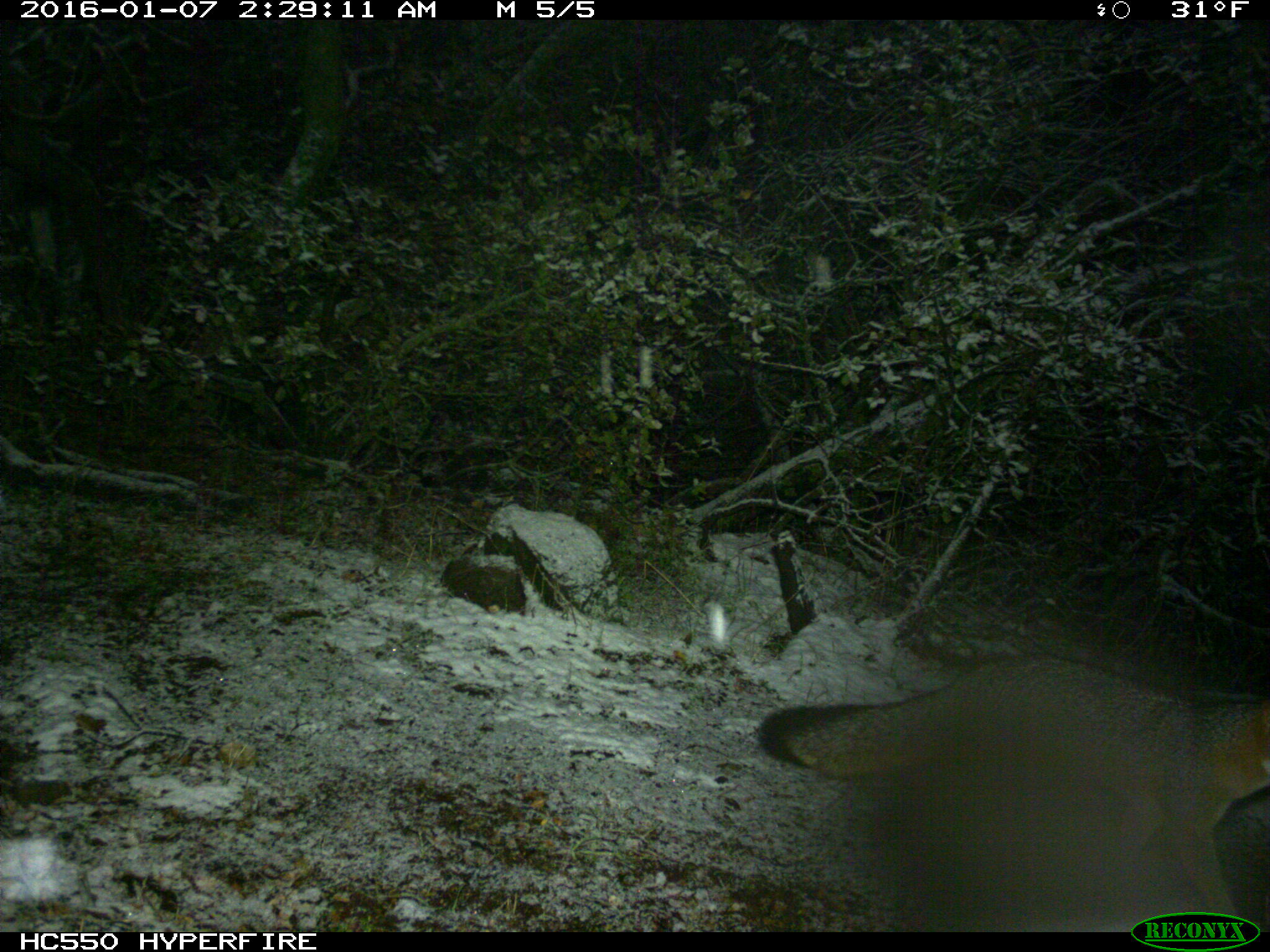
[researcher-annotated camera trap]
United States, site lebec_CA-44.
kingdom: Animalia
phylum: Chordata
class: Mammalia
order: Carnivora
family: Canidae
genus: Urocyon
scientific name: Urocyon cinereoargenteus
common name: gray fox